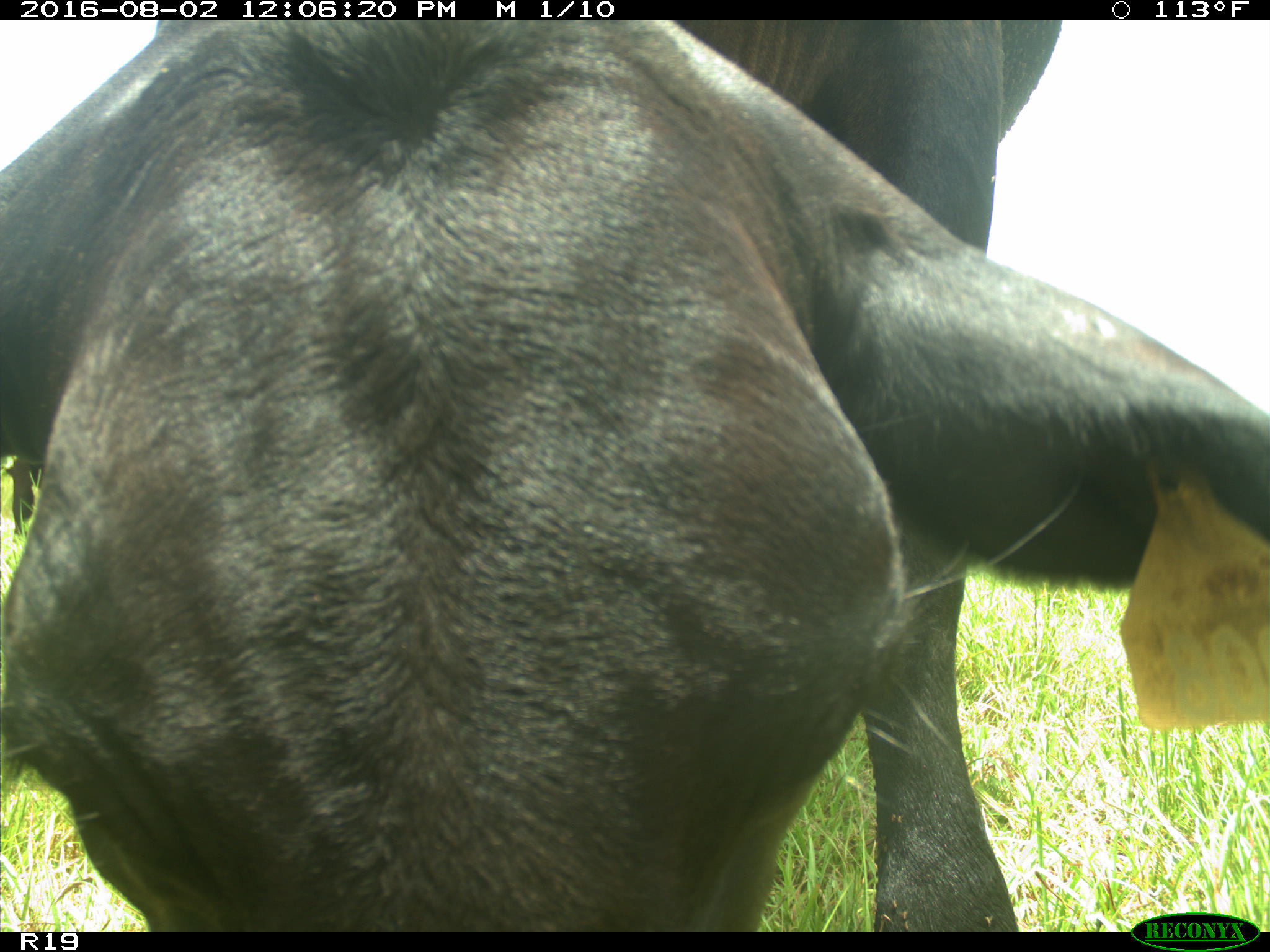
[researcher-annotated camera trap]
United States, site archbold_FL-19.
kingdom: Animalia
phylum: Chordata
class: Mammalia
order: Artiodactyla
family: Bovidae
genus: Bos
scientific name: Bos taurus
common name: domestic cow